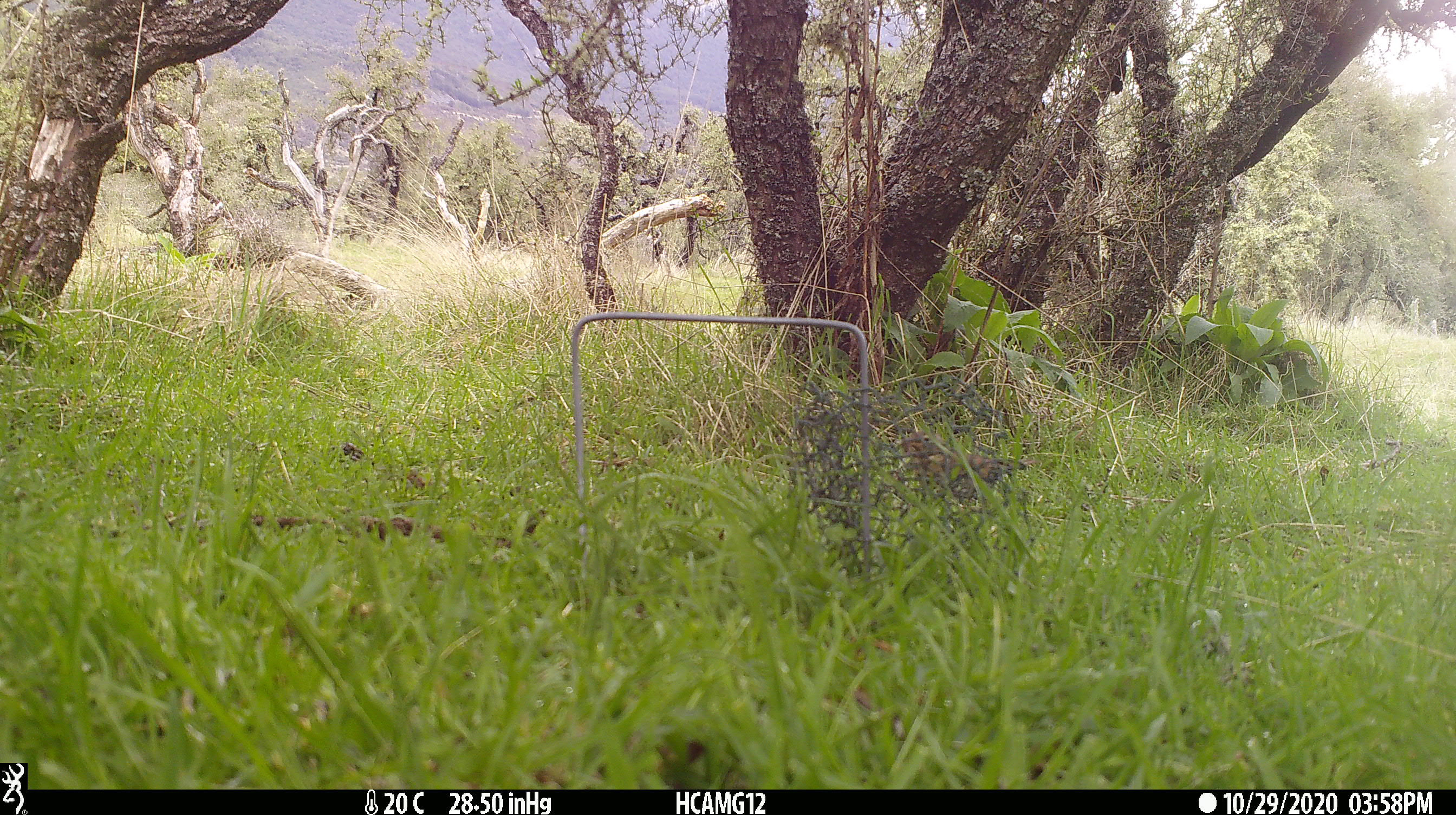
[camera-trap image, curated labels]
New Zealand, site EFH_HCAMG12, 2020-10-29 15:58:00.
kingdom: Animalia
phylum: Chordata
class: Aves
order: Passeriformes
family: Turdidae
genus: Turdus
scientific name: Turdus philomelos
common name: song thrush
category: thrush